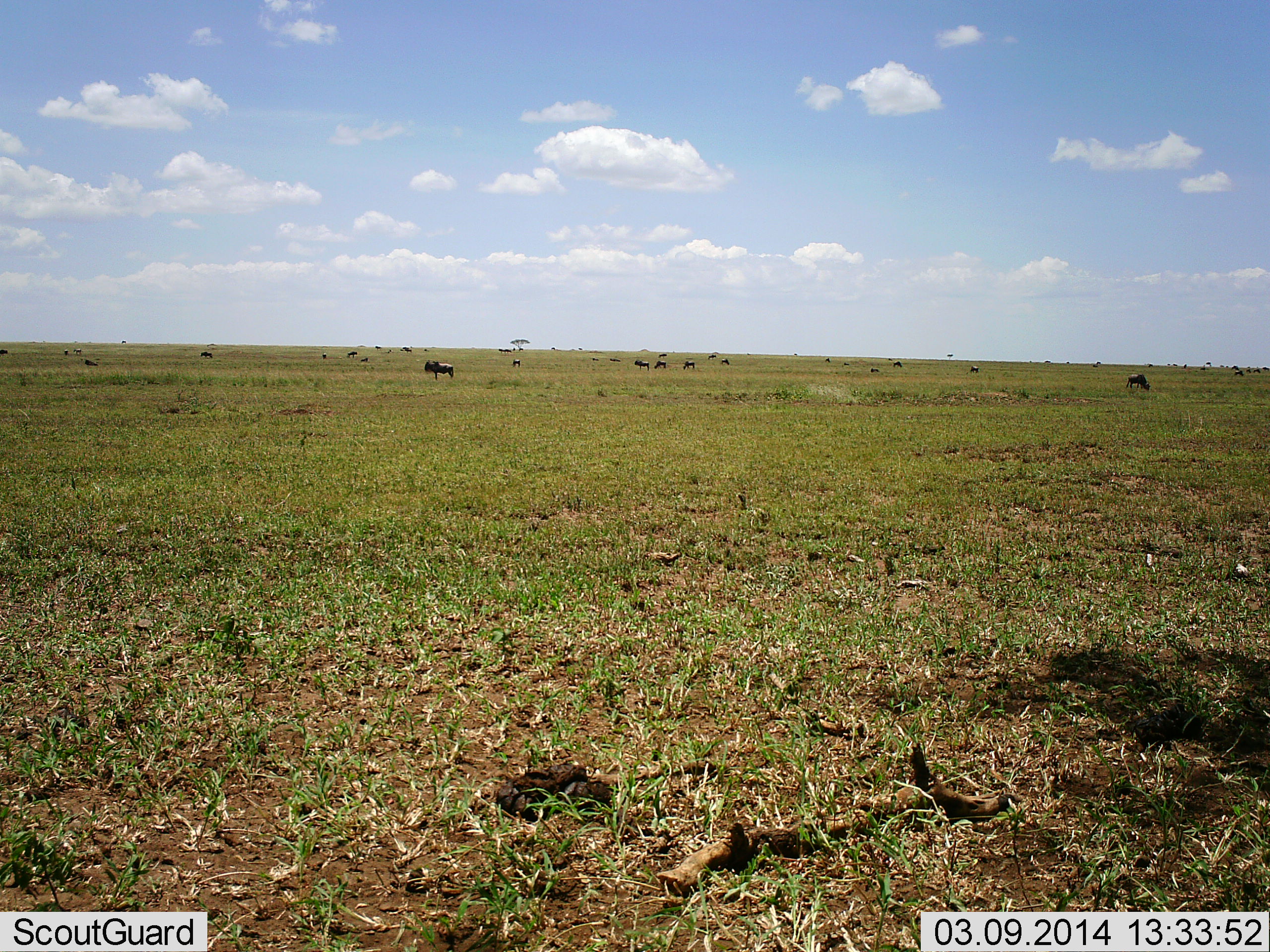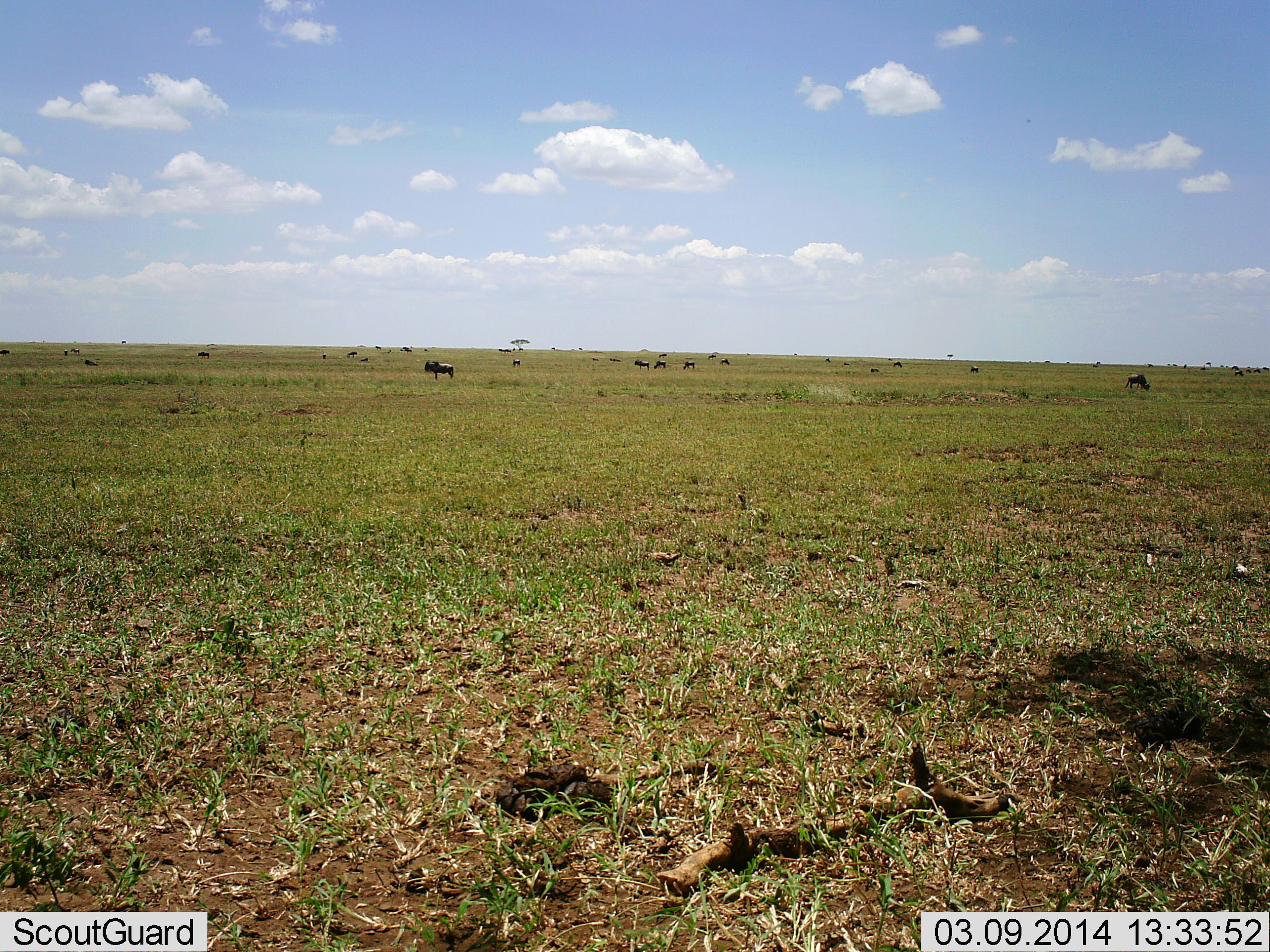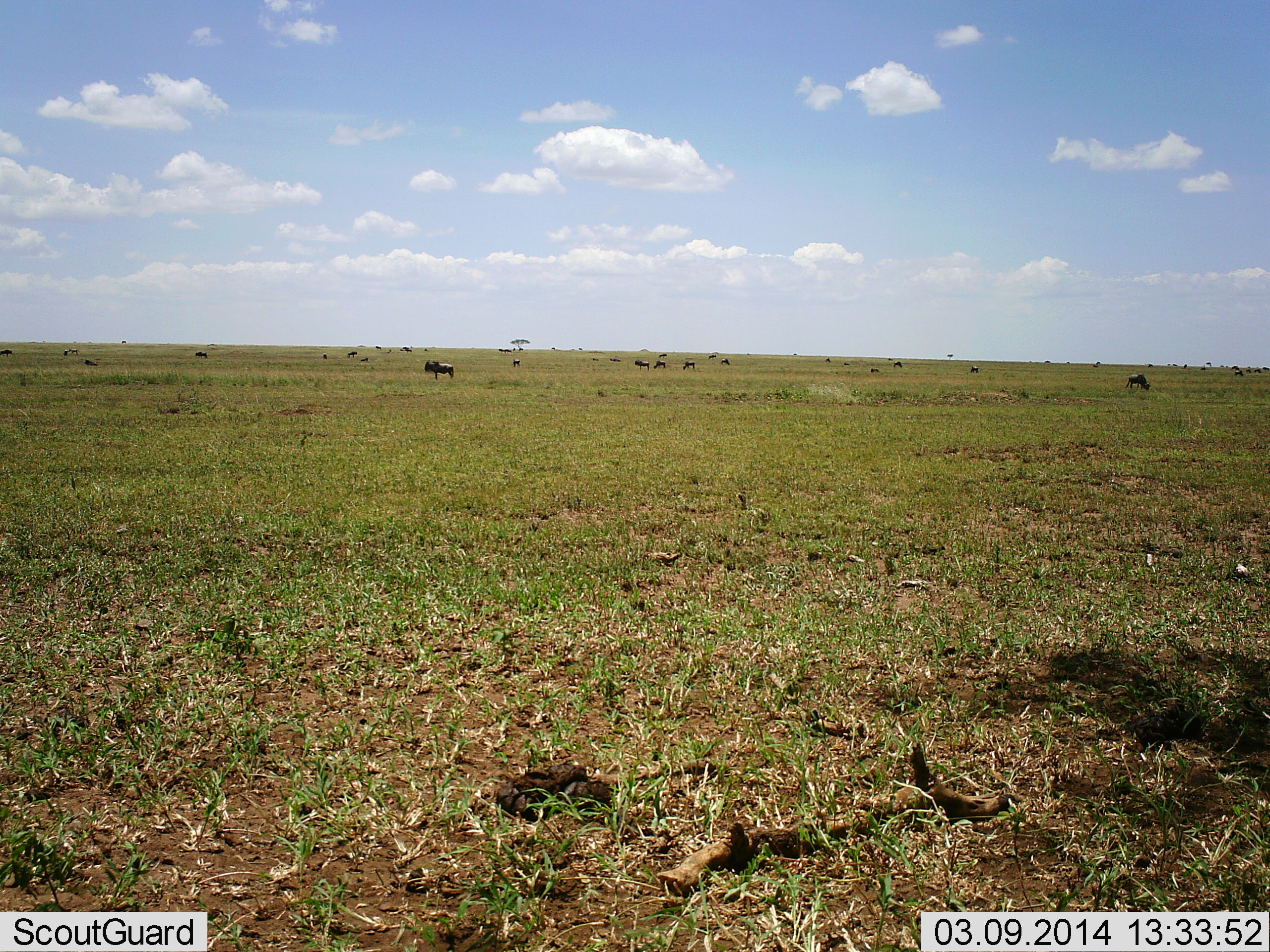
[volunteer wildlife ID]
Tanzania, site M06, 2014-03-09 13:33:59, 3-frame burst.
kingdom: Animalia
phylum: Chordata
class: Mammalia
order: Artiodactyla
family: Bovidae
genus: Connochaetes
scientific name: Connochaetes taurinus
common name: blue wildebeest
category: wildebeest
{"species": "wildebeest (blue wildebeest) (Connochaetes taurinus)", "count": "11-50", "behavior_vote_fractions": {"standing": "100%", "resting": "0%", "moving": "10%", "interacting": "0%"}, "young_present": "0%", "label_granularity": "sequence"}